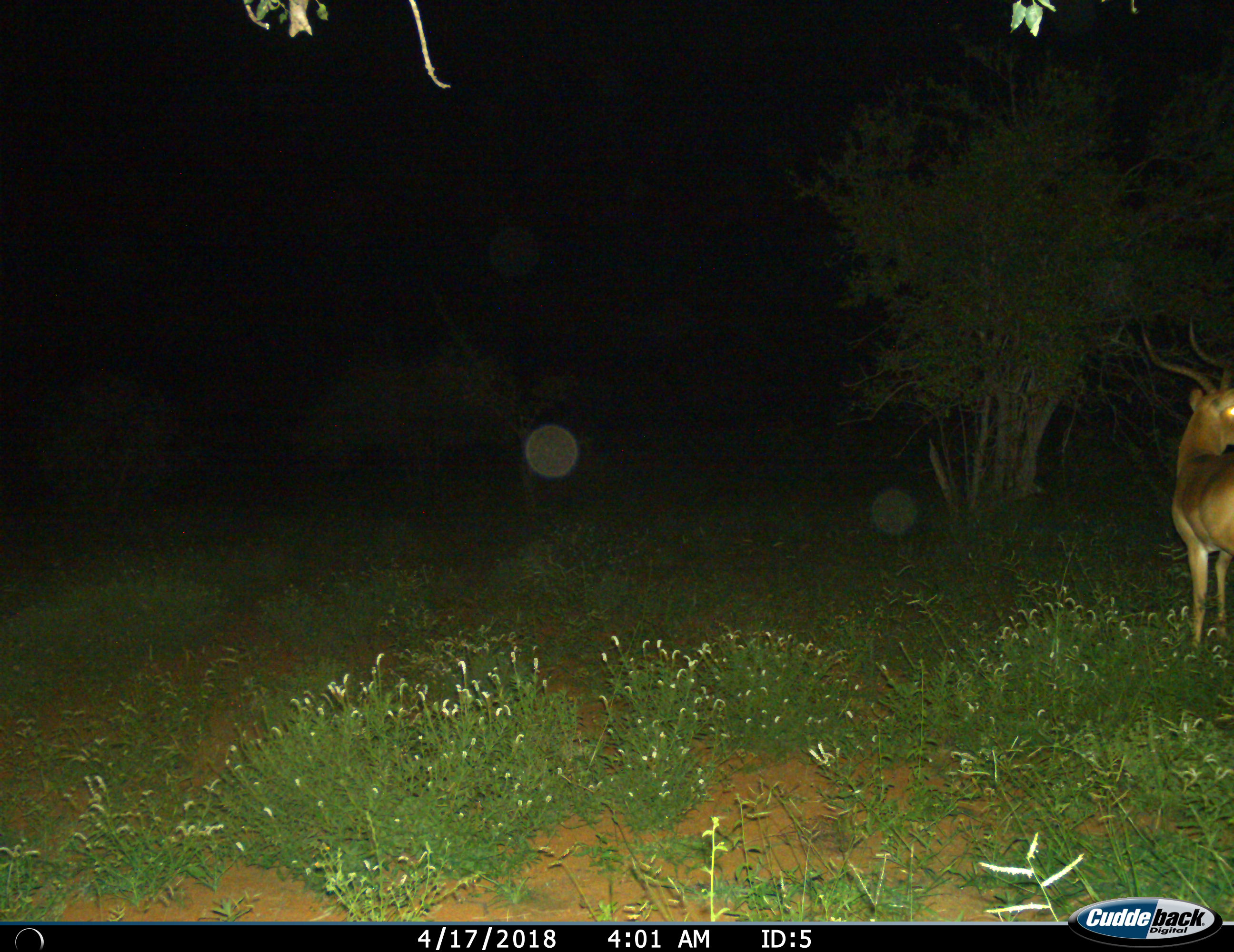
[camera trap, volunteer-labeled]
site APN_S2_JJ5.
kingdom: Animalia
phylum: Chordata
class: Mammalia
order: Artiodactyla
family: Bovidae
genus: Aepyceros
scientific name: Aepyceros melampus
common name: impala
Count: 1.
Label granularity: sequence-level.